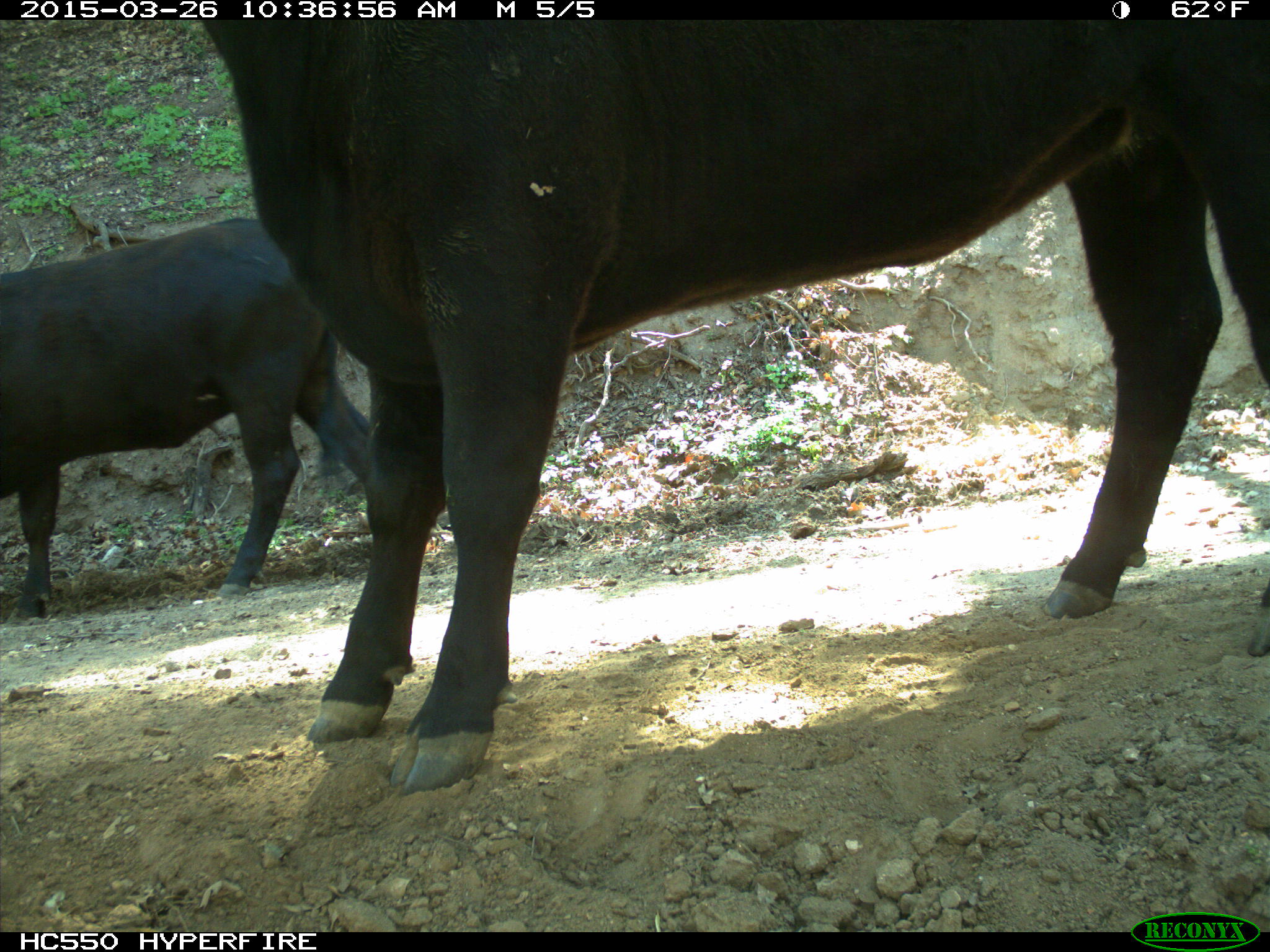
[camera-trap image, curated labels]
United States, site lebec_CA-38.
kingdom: Animalia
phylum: Chordata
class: Mammalia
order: Artiodactyla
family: Bovidae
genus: Bos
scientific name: Bos taurus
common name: domestic cow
Bos taurus (domestic cow).